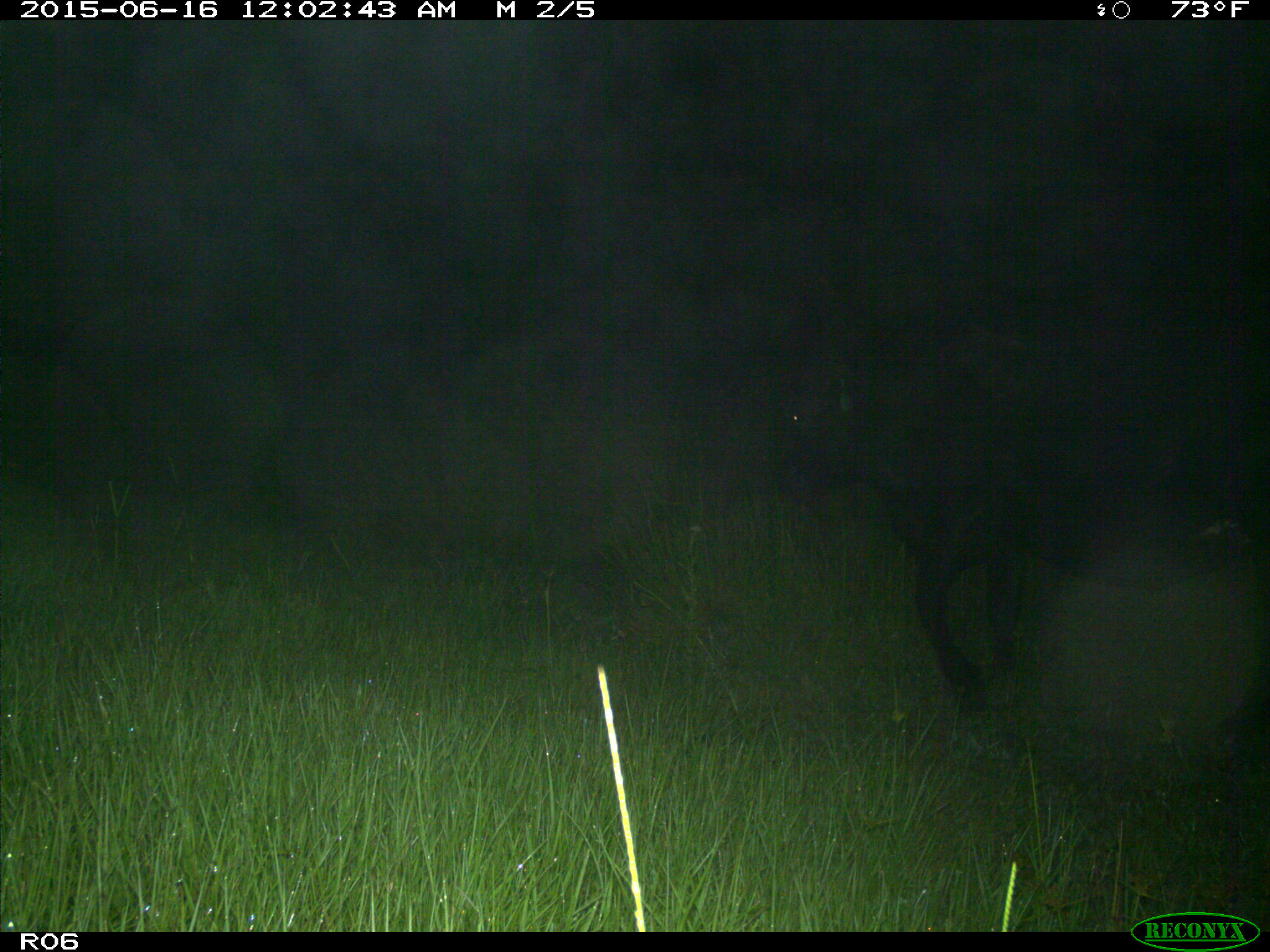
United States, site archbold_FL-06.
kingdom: Animalia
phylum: Chordata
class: Mammalia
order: Artiodactyla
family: Bovidae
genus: Bos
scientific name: Bos taurus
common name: domestic cow